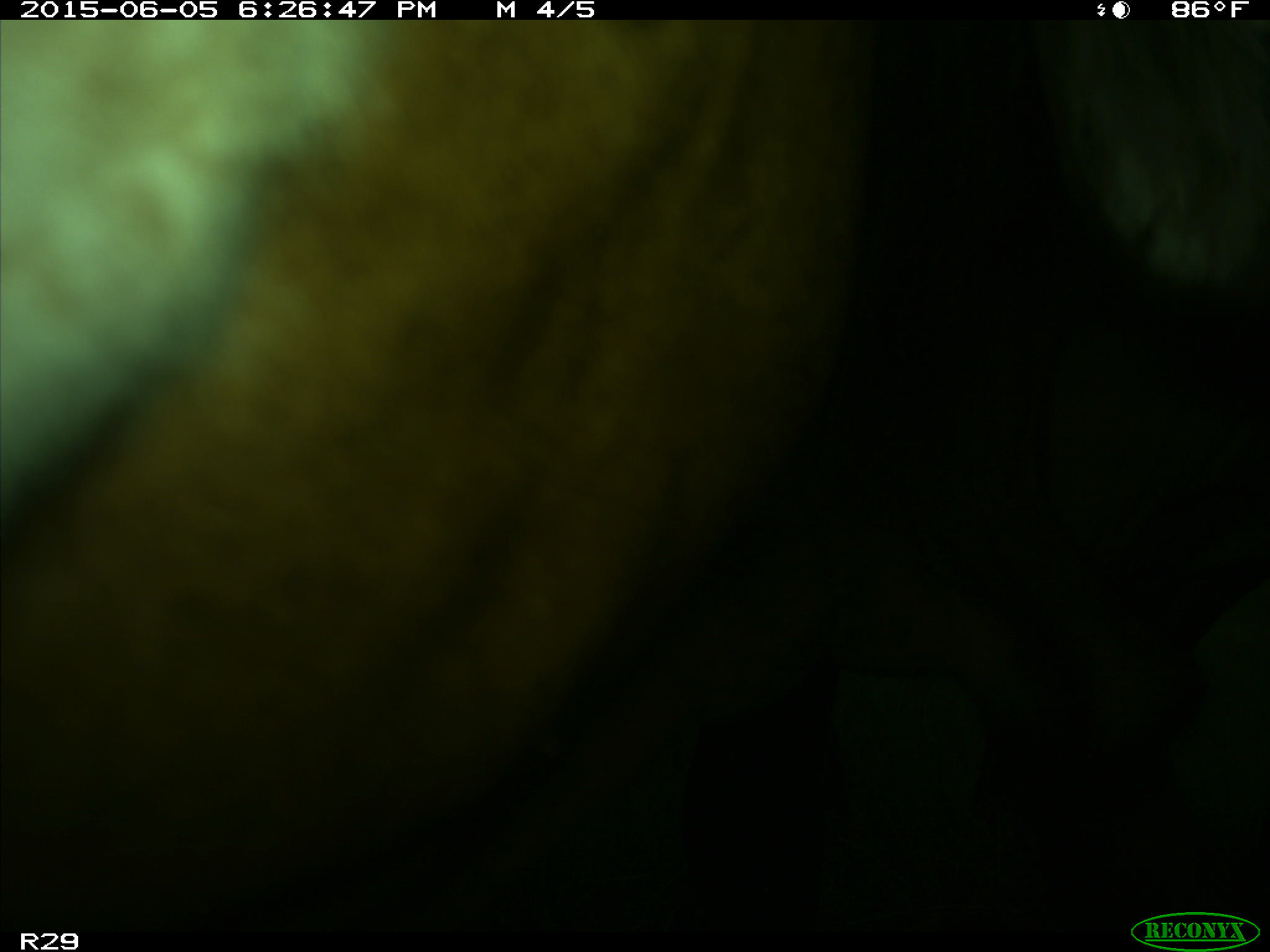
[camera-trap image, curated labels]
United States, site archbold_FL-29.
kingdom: Animalia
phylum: Chordata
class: Mammalia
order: Artiodactyla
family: Bovidae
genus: Bos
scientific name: Bos taurus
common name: domestic cow